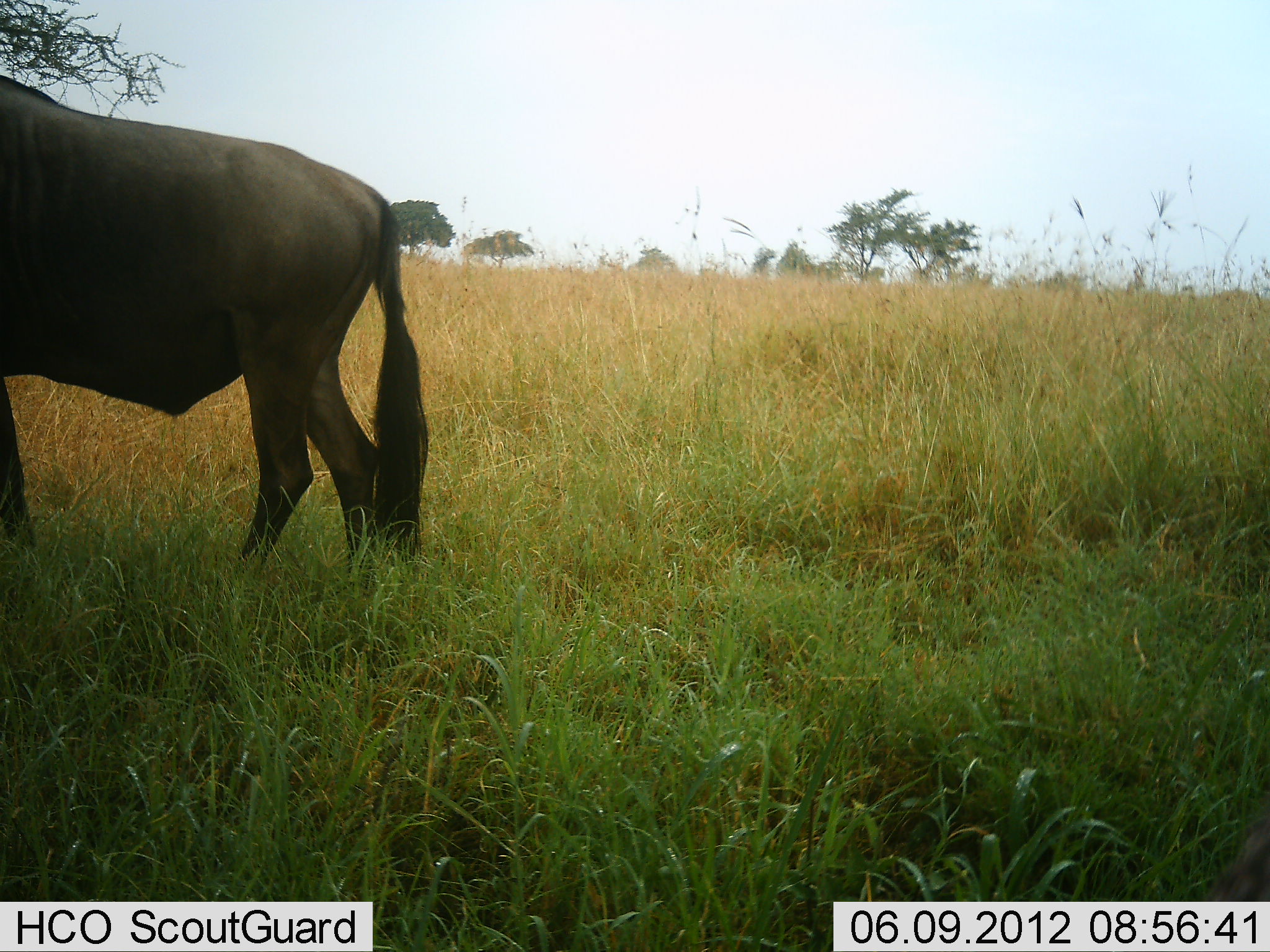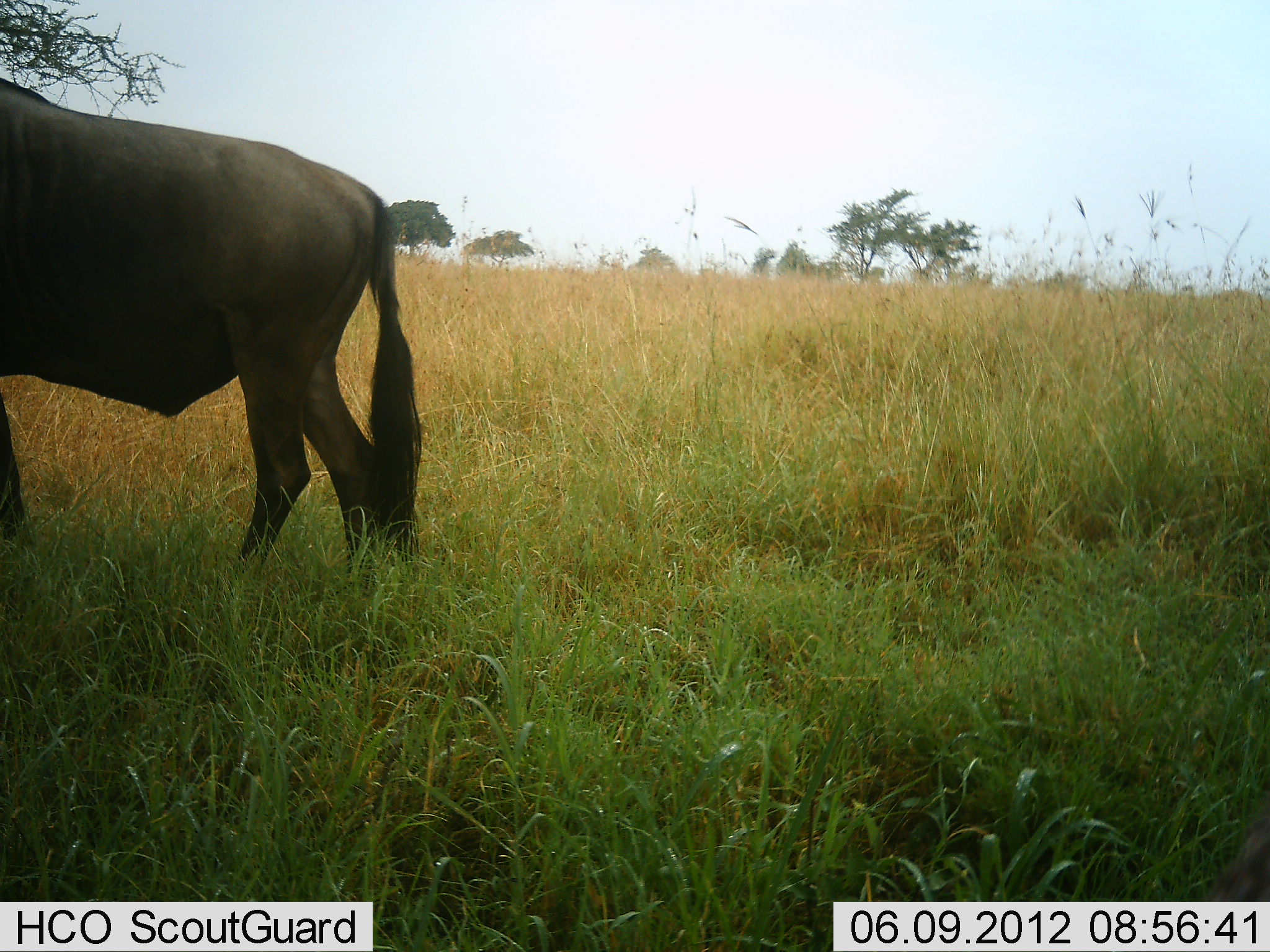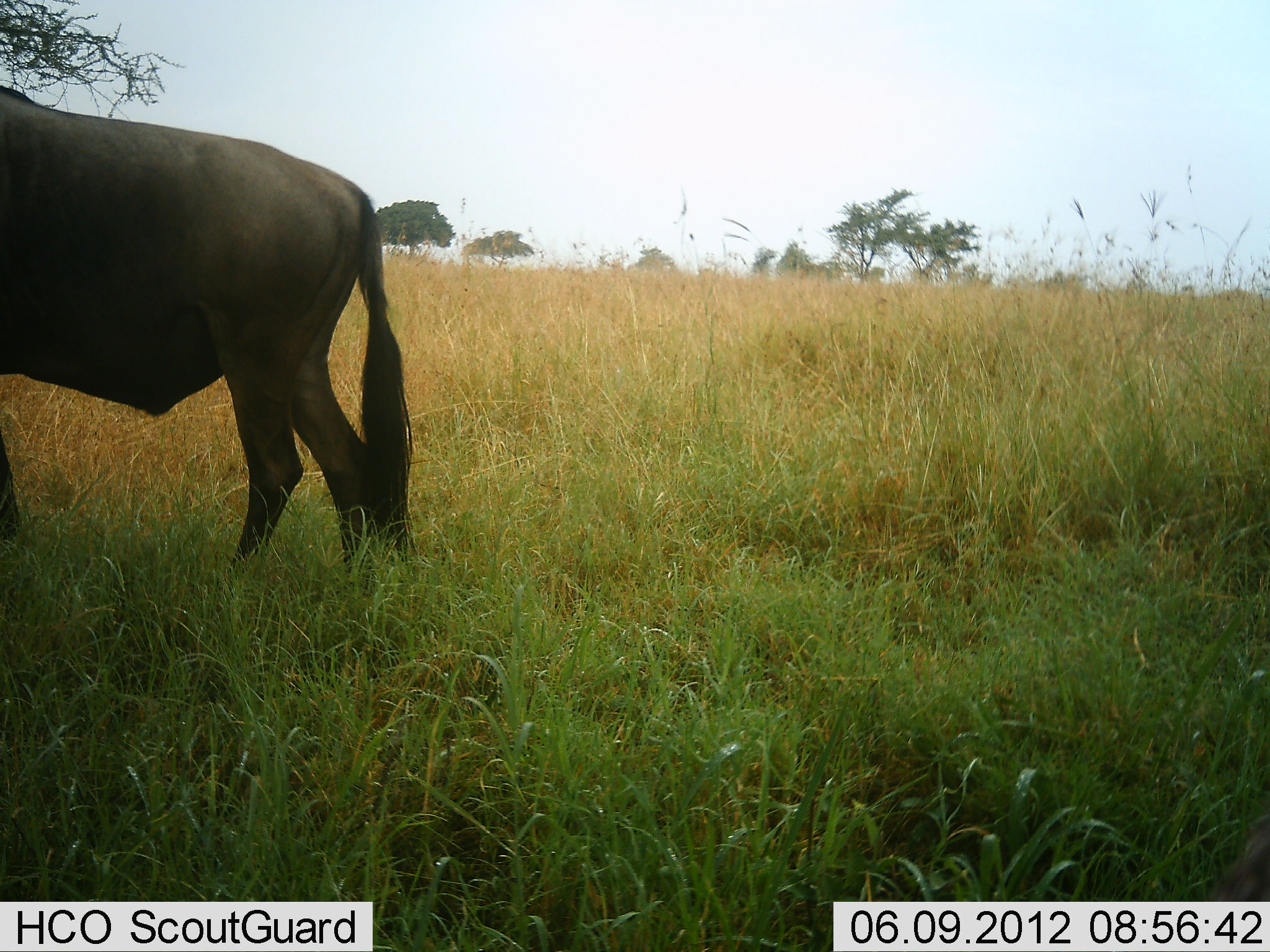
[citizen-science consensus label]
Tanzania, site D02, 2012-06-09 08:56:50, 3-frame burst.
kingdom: Animalia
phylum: Chordata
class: Mammalia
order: Artiodactyla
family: Bovidae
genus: Connochaetes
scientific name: Connochaetes taurinus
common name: blue wildebeest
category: wildebeest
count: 1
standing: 90%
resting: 0%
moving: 0%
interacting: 0%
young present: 0%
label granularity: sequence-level